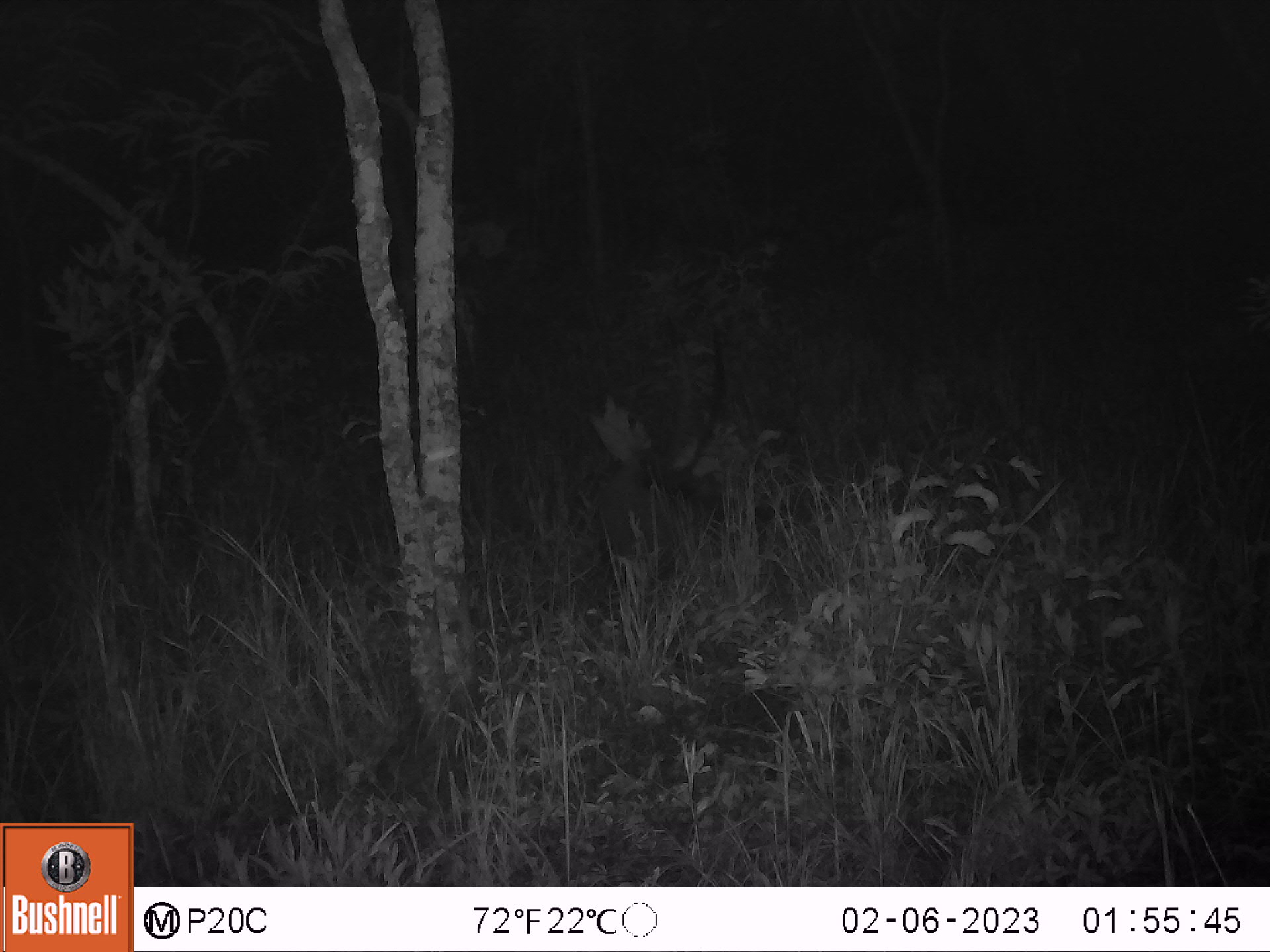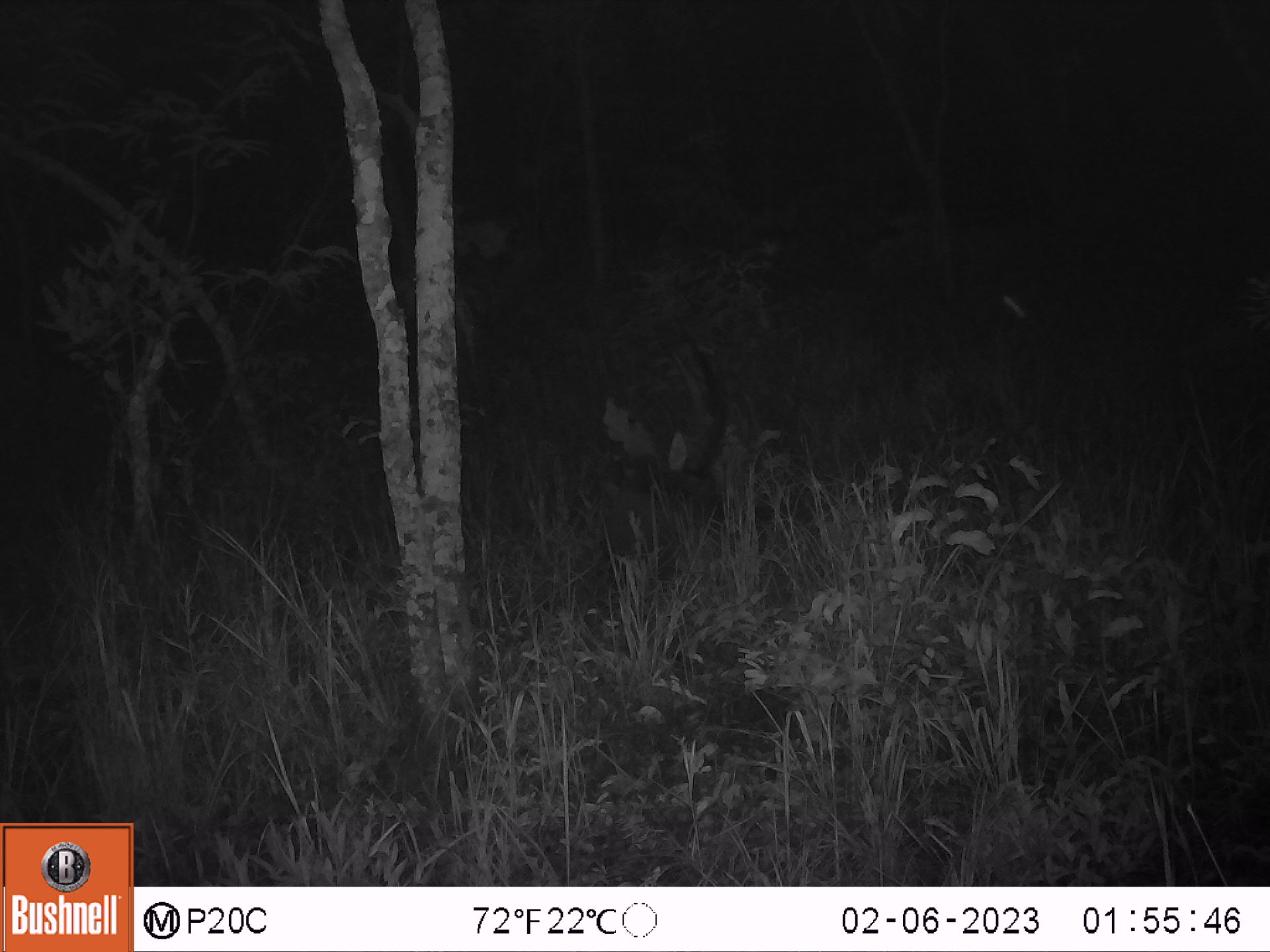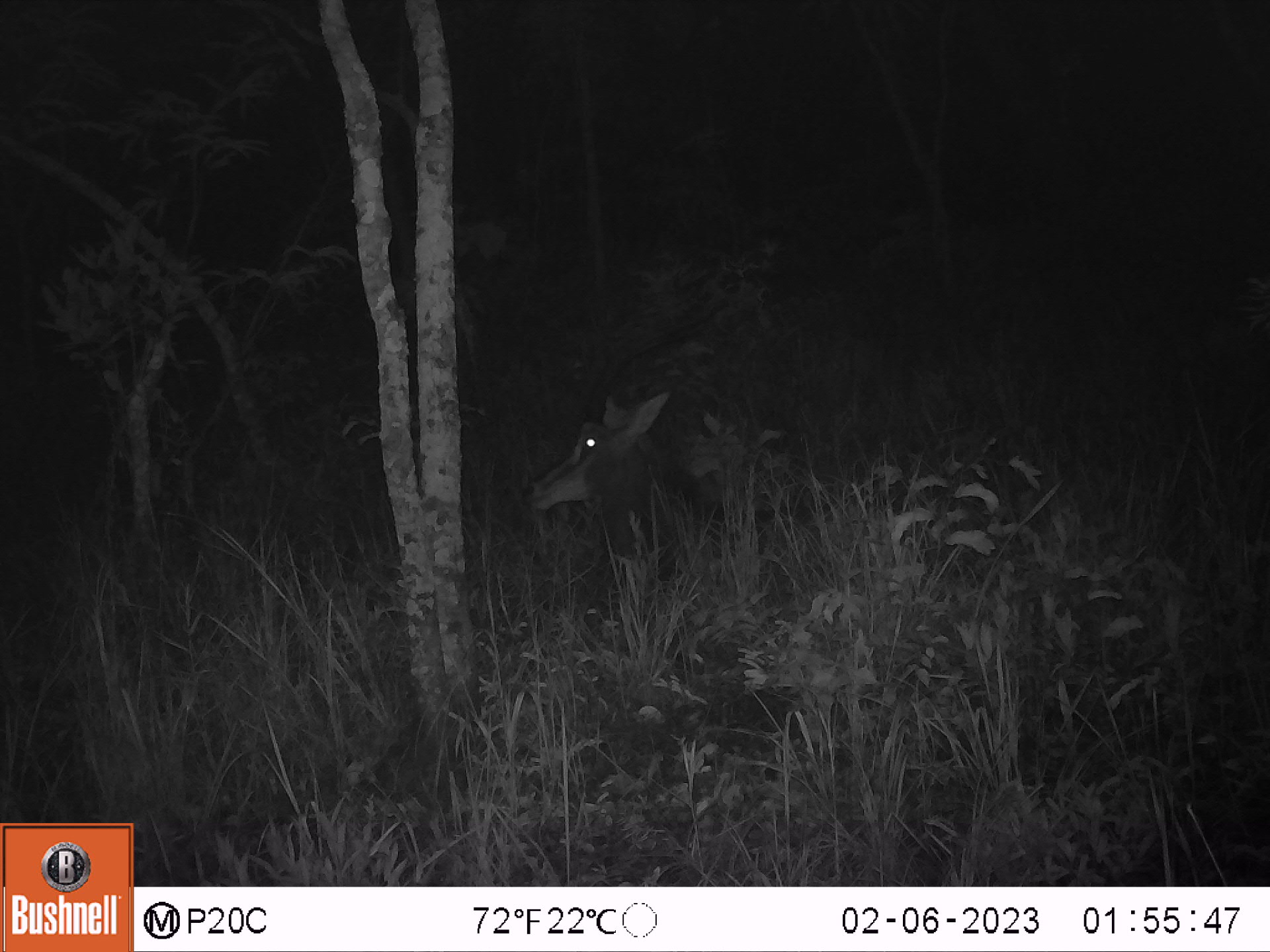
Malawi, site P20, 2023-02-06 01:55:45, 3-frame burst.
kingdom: Animalia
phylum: Chordata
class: Mammalia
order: Artiodactyla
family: Bovidae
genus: Hippotragus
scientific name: Hippotragus niger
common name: sable antelope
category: sable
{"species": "sable (sable antelope) (Hippotragus niger)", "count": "1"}